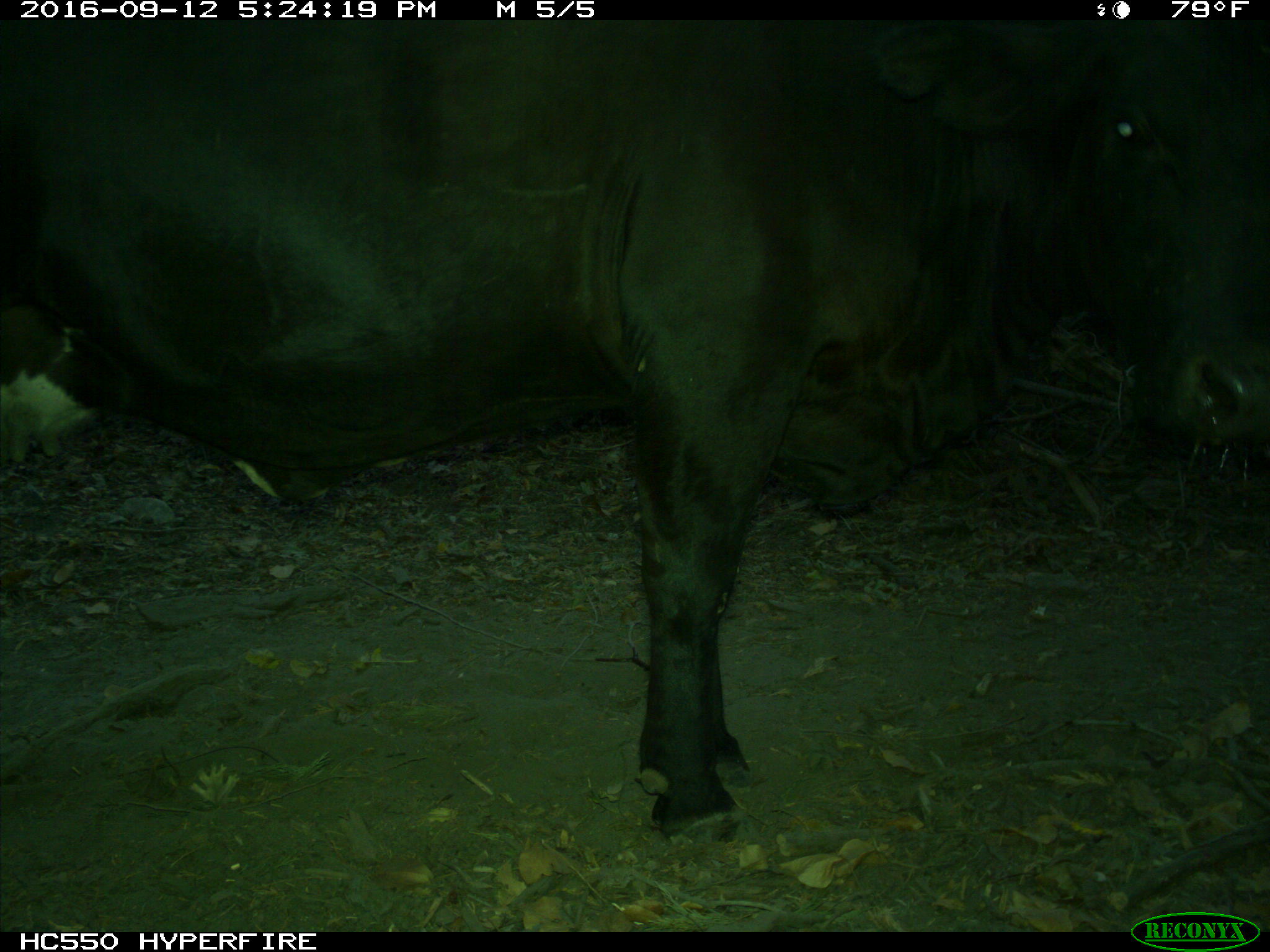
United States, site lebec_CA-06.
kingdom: Animalia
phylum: Chordata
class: Mammalia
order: Artiodactyla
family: Bovidae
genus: Bos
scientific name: Bos taurus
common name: domestic cow